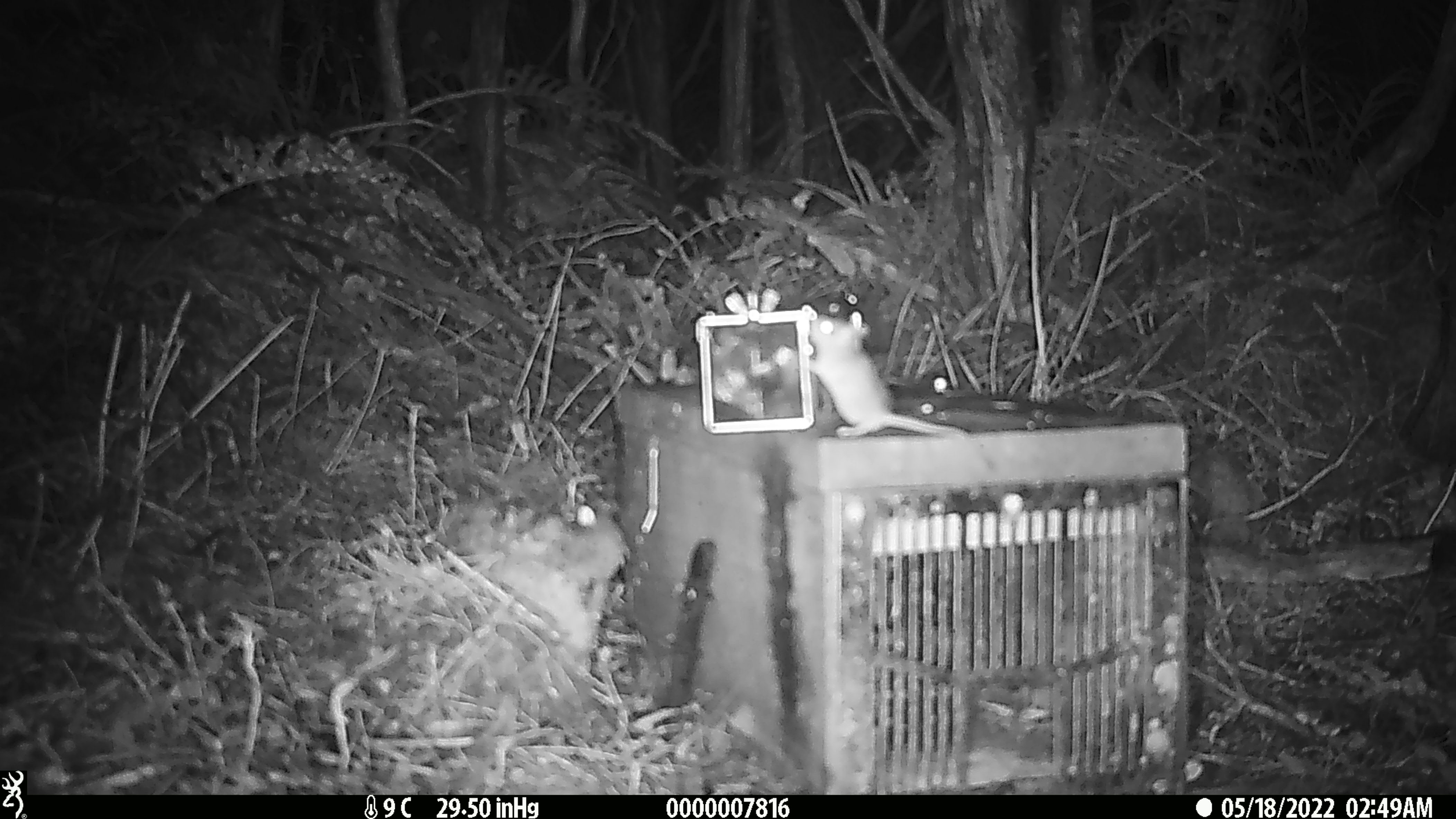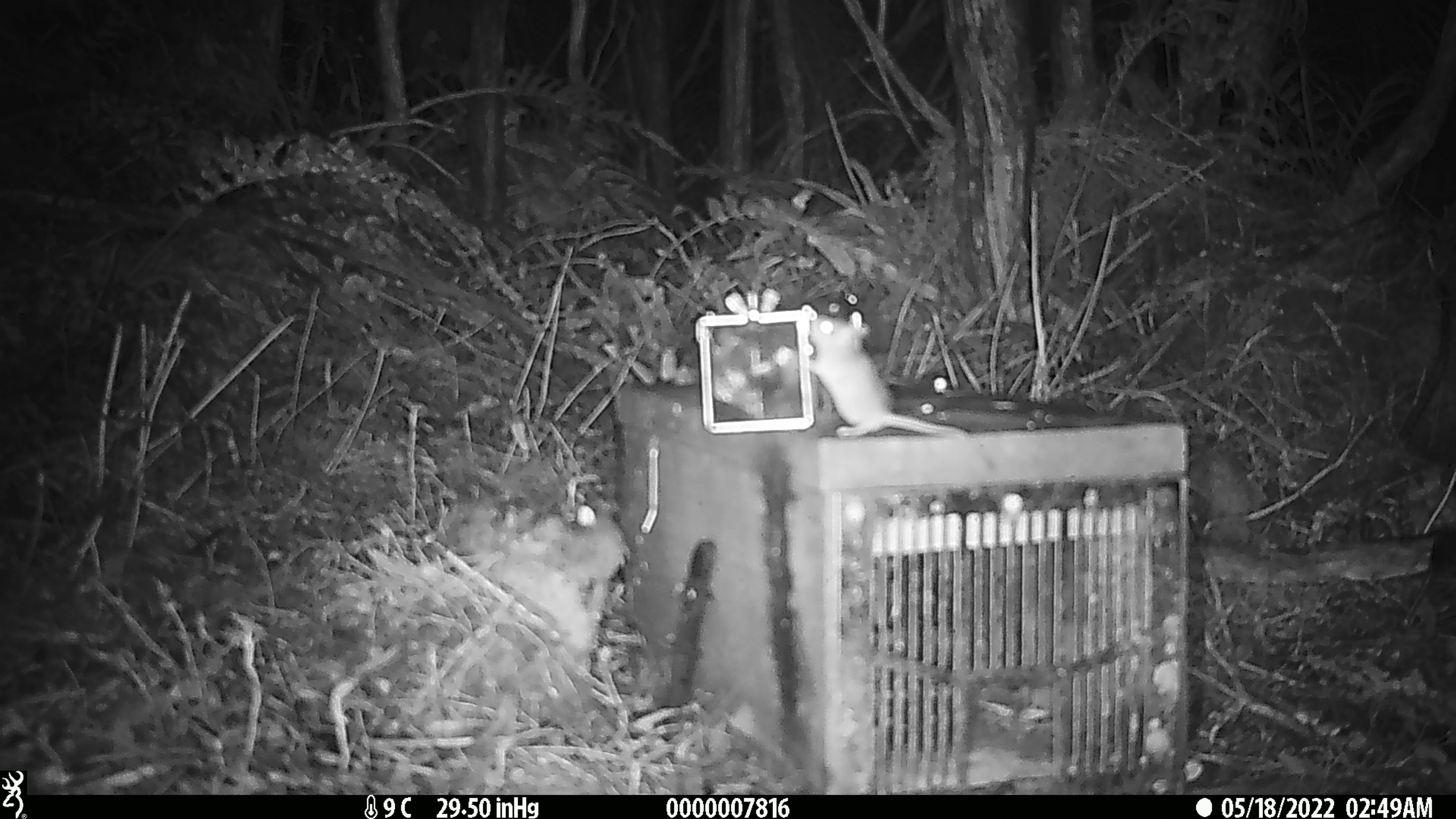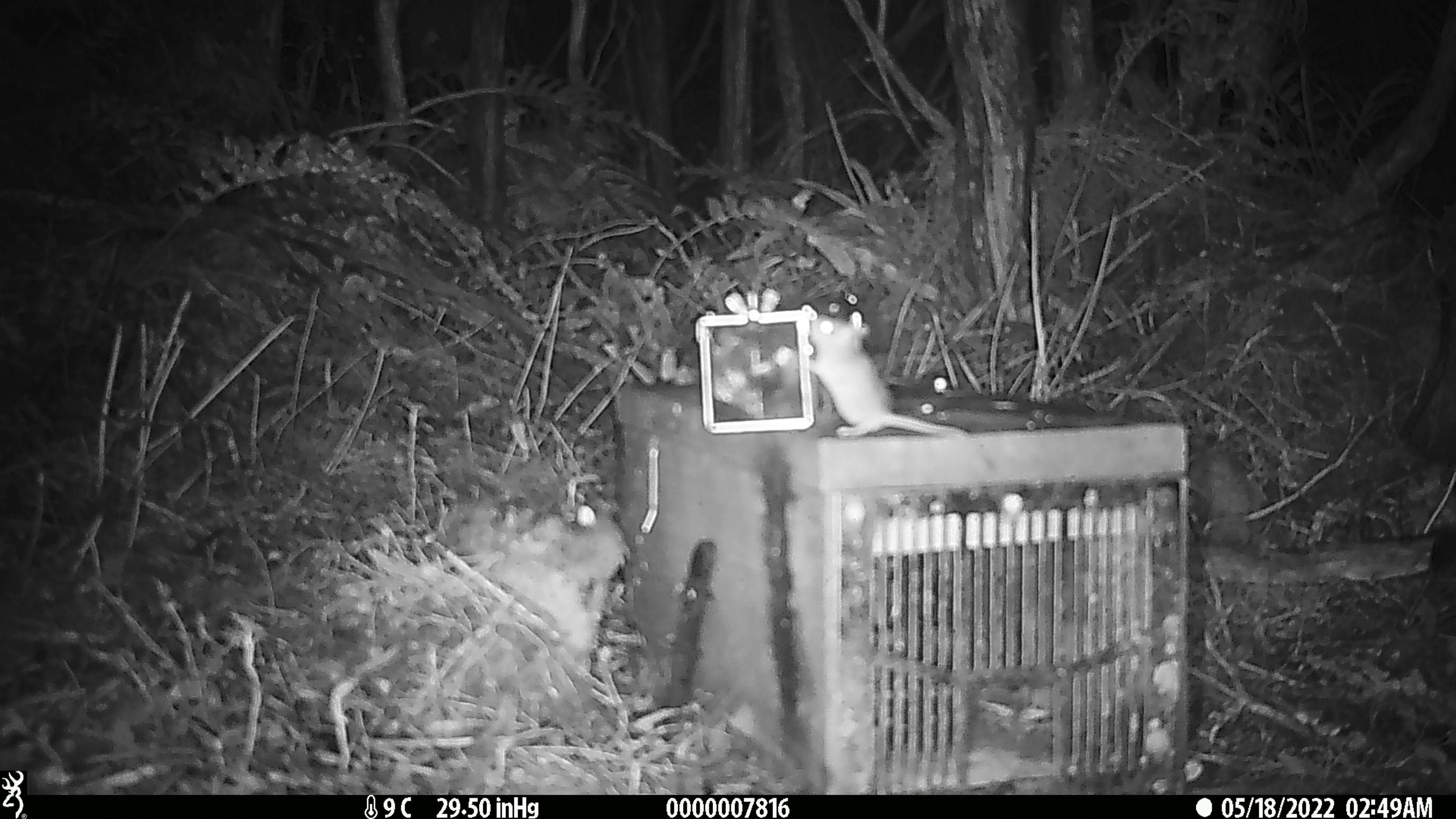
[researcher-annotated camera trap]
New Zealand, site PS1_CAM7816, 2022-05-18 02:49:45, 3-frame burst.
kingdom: Animalia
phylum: Chordata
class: Mammalia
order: Rodentia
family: Muridae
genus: Mus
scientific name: Mus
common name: mouse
Mouse (Mus).